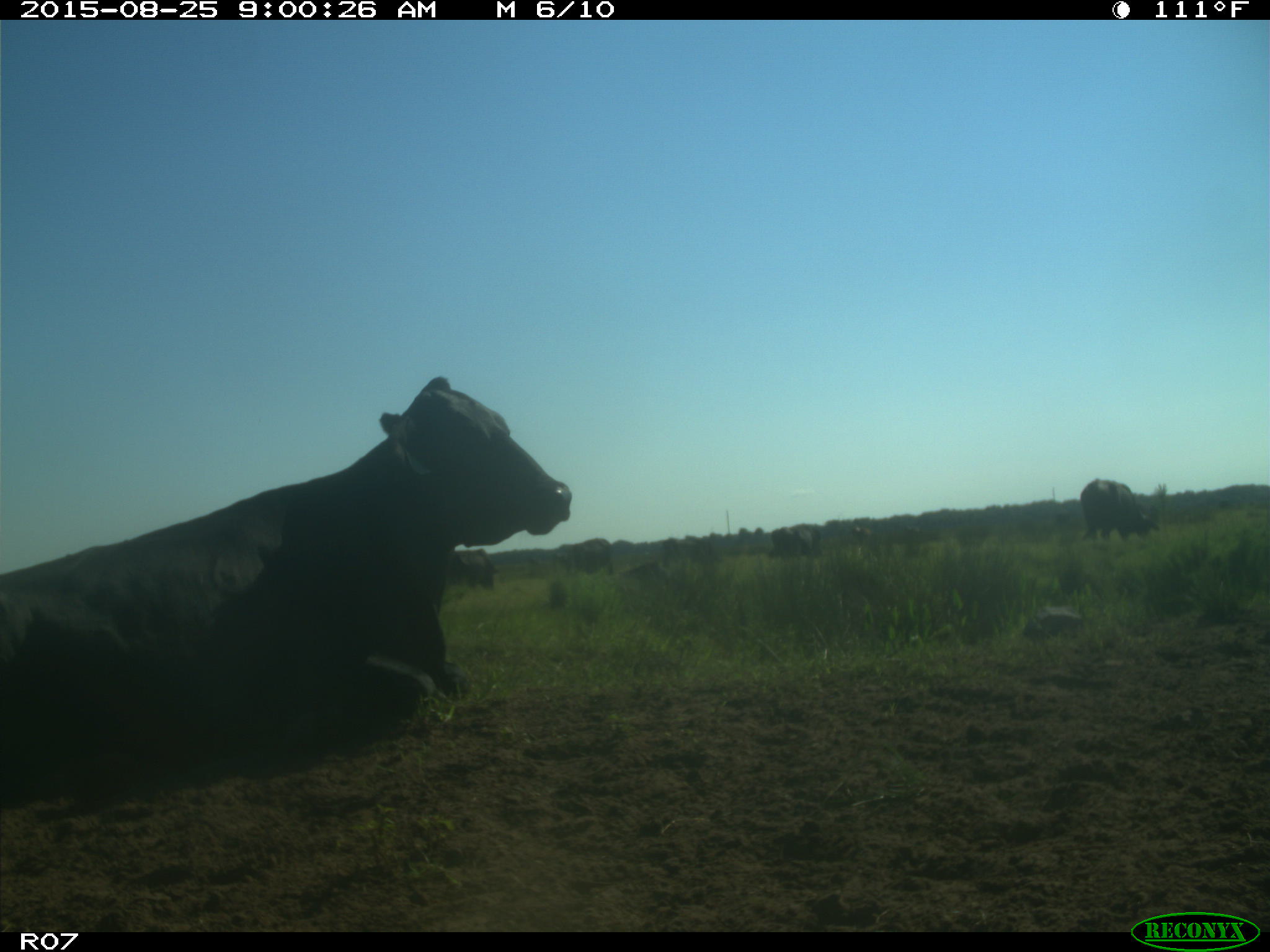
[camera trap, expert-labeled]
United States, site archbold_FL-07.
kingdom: Animalia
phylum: Chordata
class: Mammalia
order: Artiodactyla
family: Bovidae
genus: Bos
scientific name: Bos taurus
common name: domestic cow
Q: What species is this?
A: Bos taurus (domestic cow).